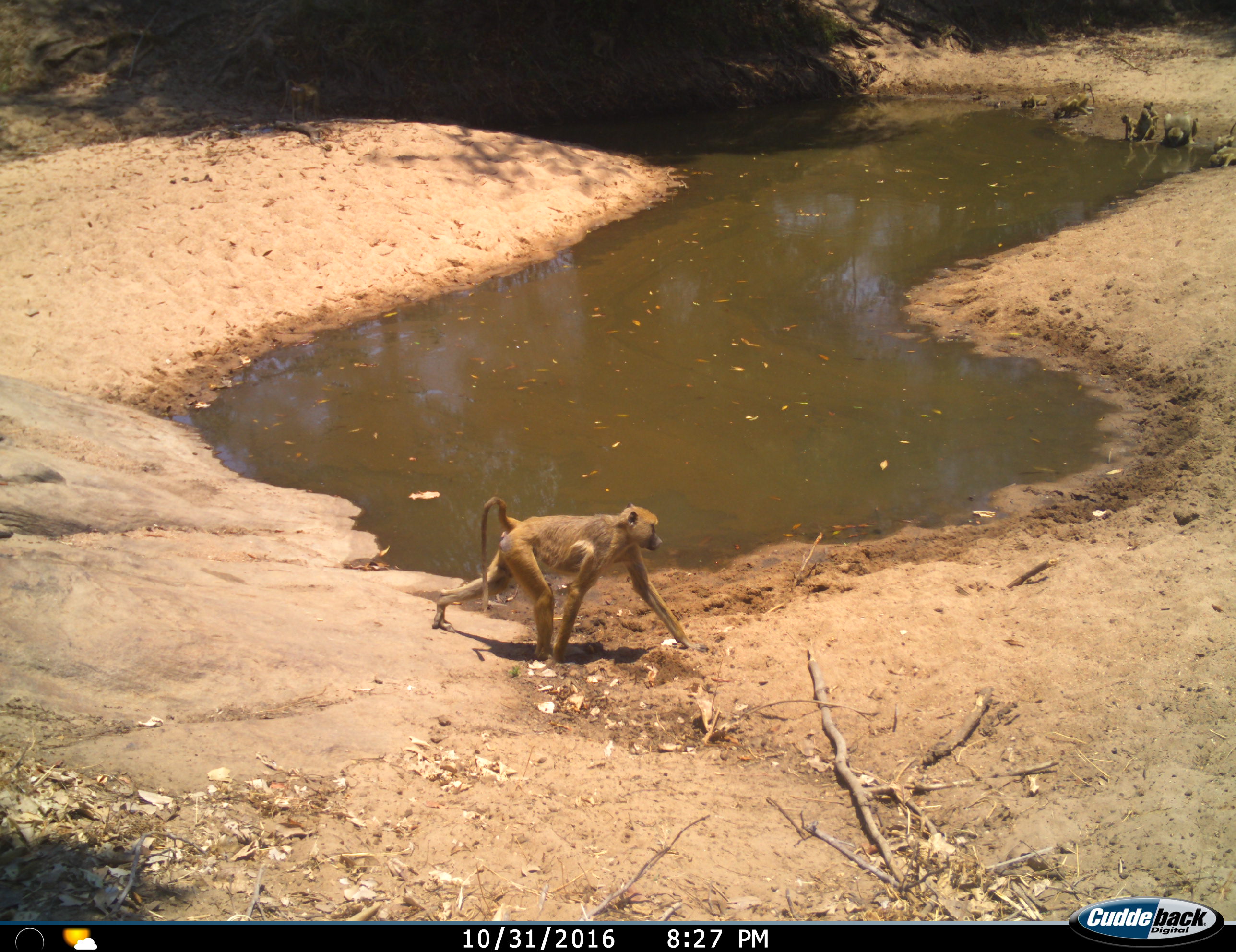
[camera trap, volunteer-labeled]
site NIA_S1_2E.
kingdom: Animalia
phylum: Chordata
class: Mammalia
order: Primates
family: Cercopithecidae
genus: Papio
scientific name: Papio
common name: baboon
Baboon (Papio), count 8. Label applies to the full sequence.